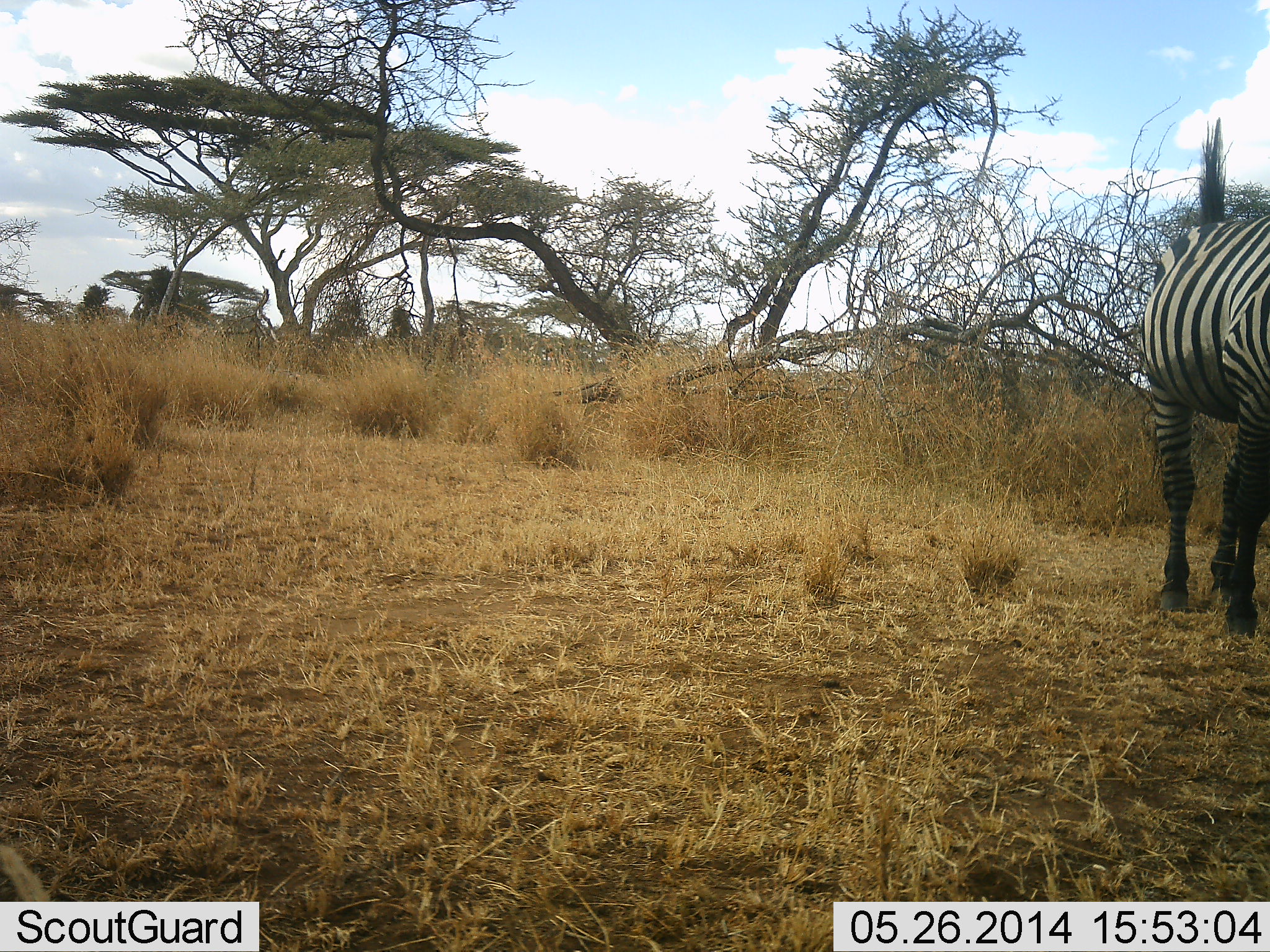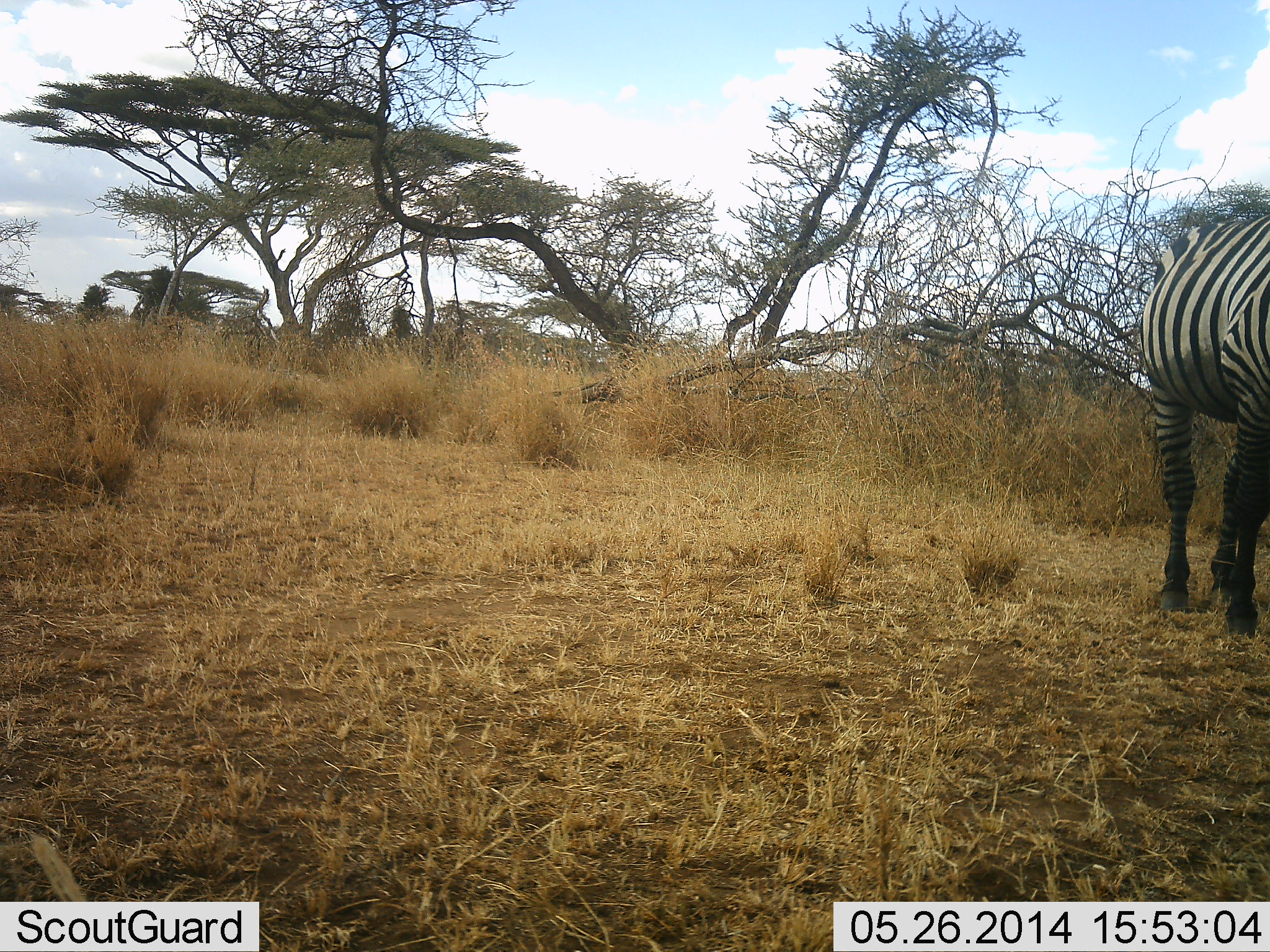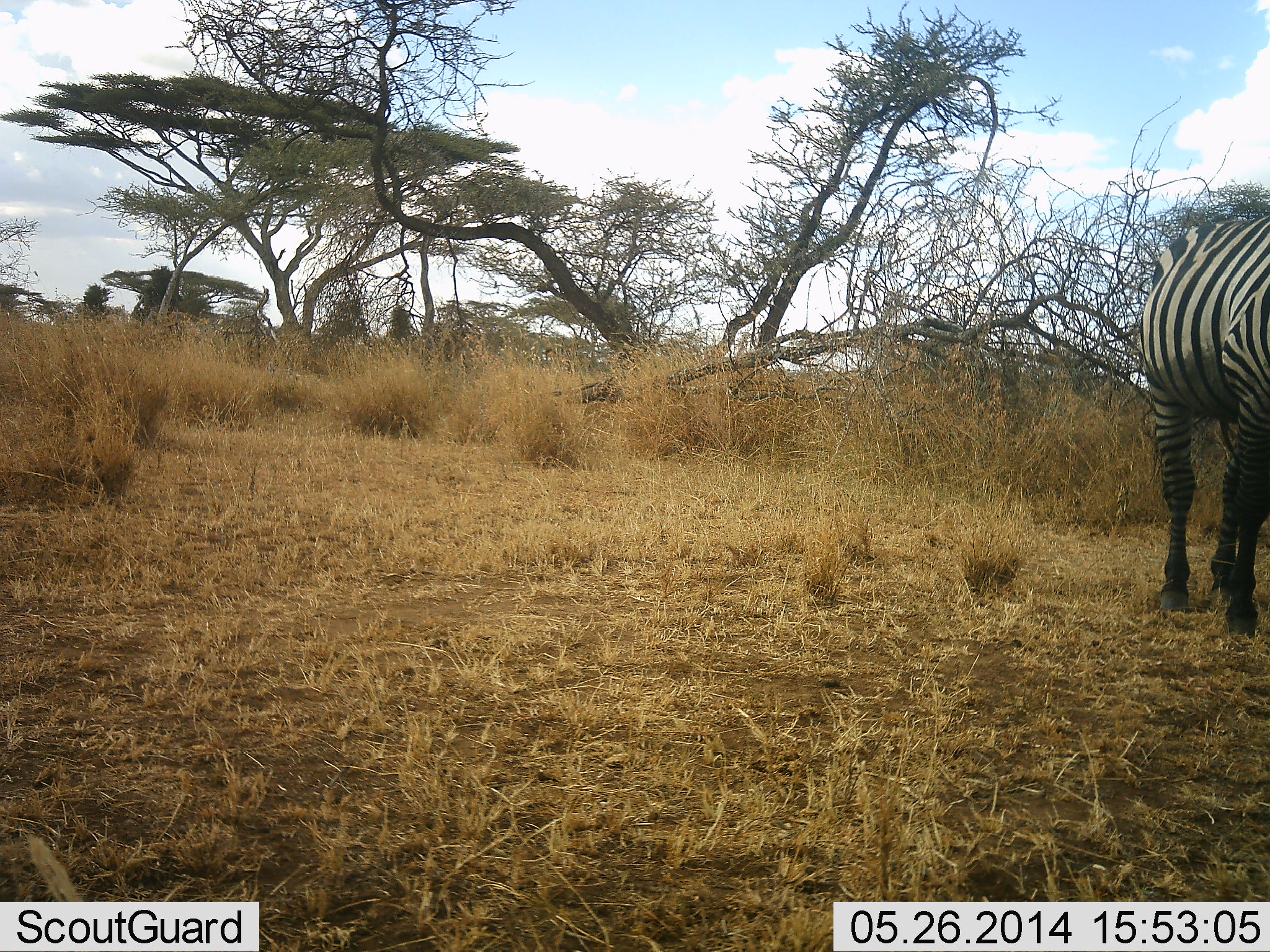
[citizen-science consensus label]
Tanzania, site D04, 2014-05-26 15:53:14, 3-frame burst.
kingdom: Animalia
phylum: Chordata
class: Mammalia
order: Perissodactyla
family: Equidae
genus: Equus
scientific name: Equus quagga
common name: plains zebra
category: zebra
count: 1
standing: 70%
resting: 0%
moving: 20%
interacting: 0%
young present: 0%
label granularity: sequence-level